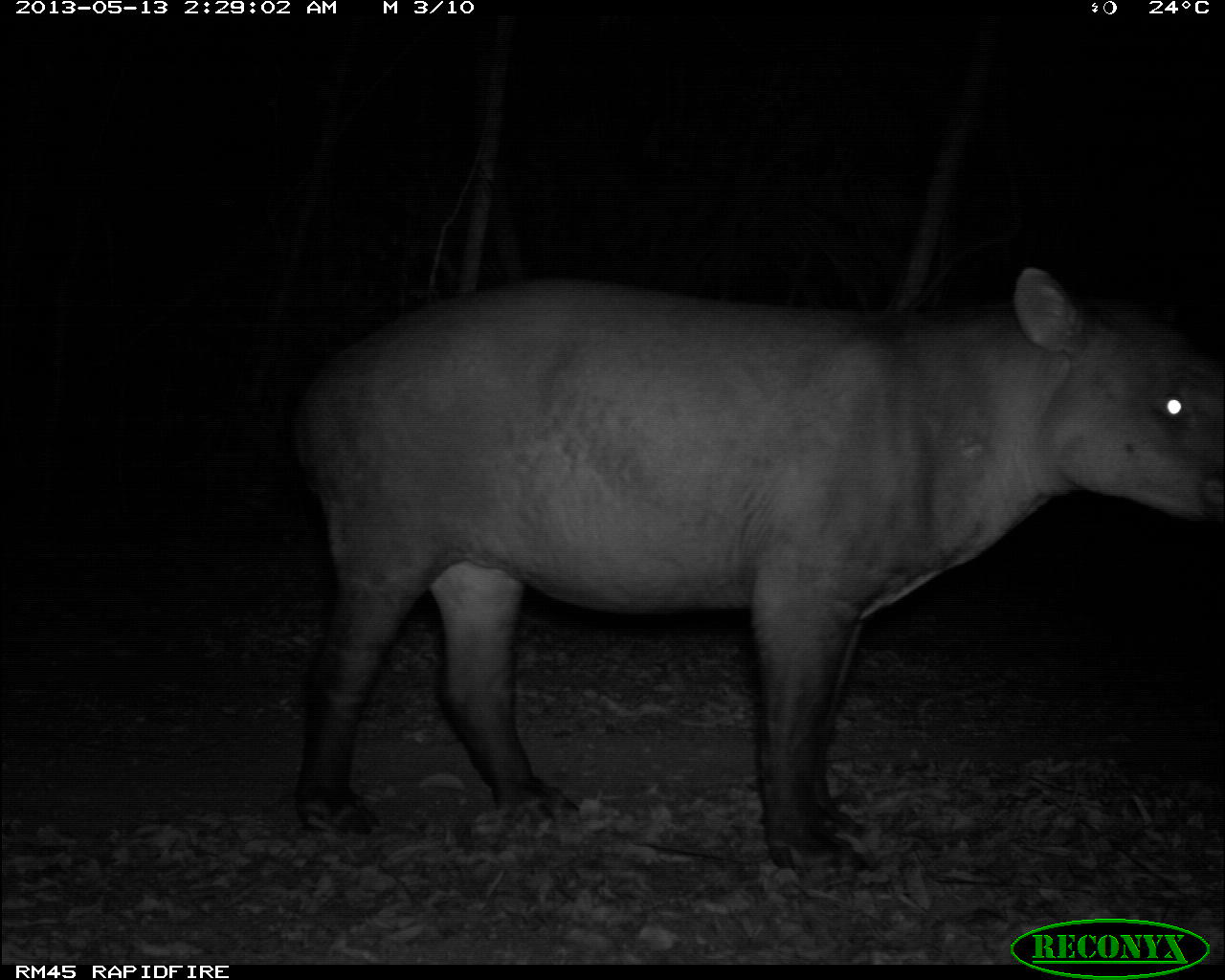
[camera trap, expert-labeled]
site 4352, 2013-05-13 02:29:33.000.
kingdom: Animalia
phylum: Chordata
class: Mammalia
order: Perissodactyla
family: Tapiridae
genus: Tapirus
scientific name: Tapirus bairdii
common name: baird's tapir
Tapirus bairdii (baird's tapir), count 1.